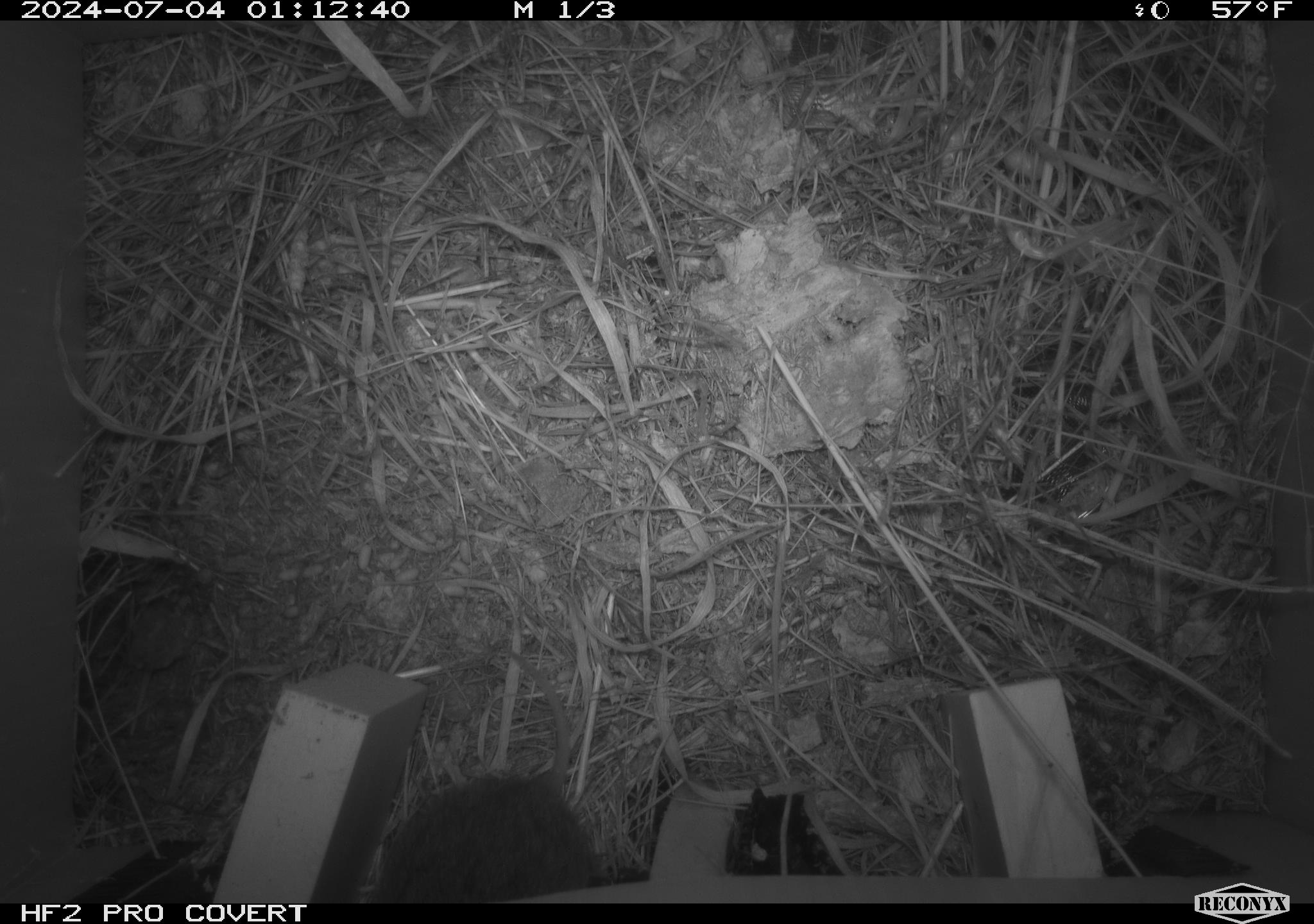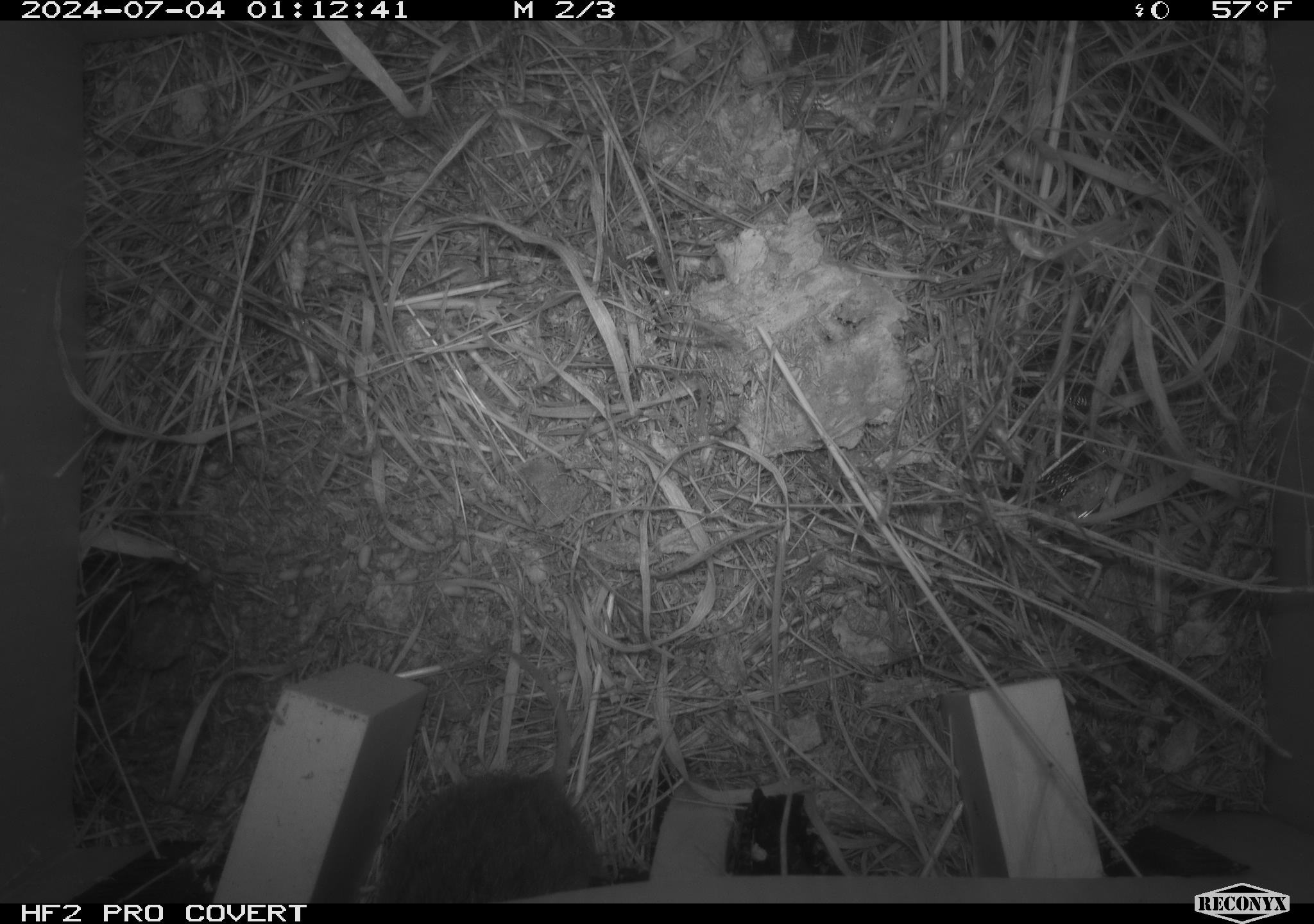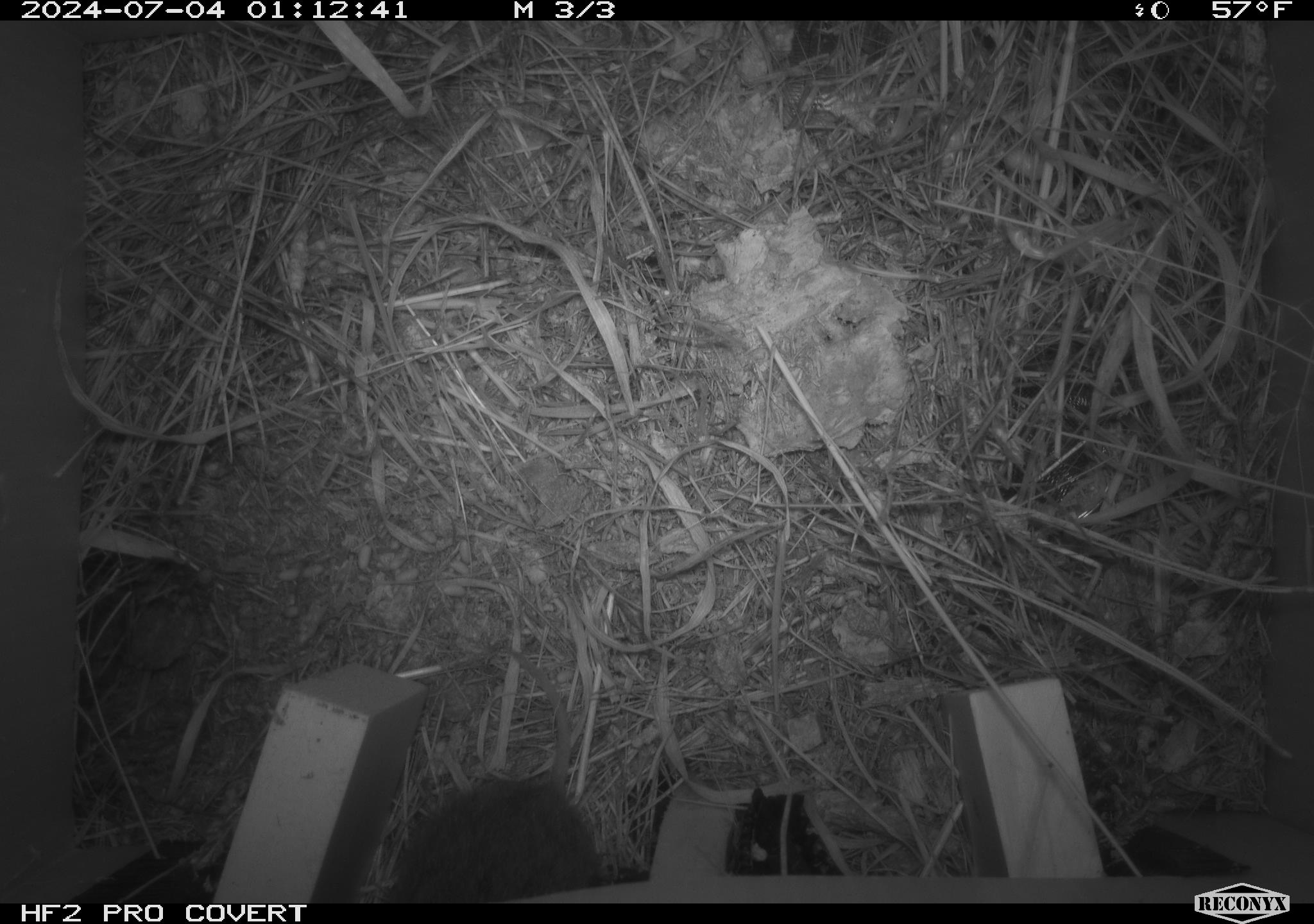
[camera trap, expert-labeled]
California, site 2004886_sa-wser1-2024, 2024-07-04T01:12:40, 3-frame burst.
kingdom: Animalia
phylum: Chordata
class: Mammalia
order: Rodentia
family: Cricetidae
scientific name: Arvicolinae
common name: voles, lemmings, and muskrats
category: arvicolinae subfamily